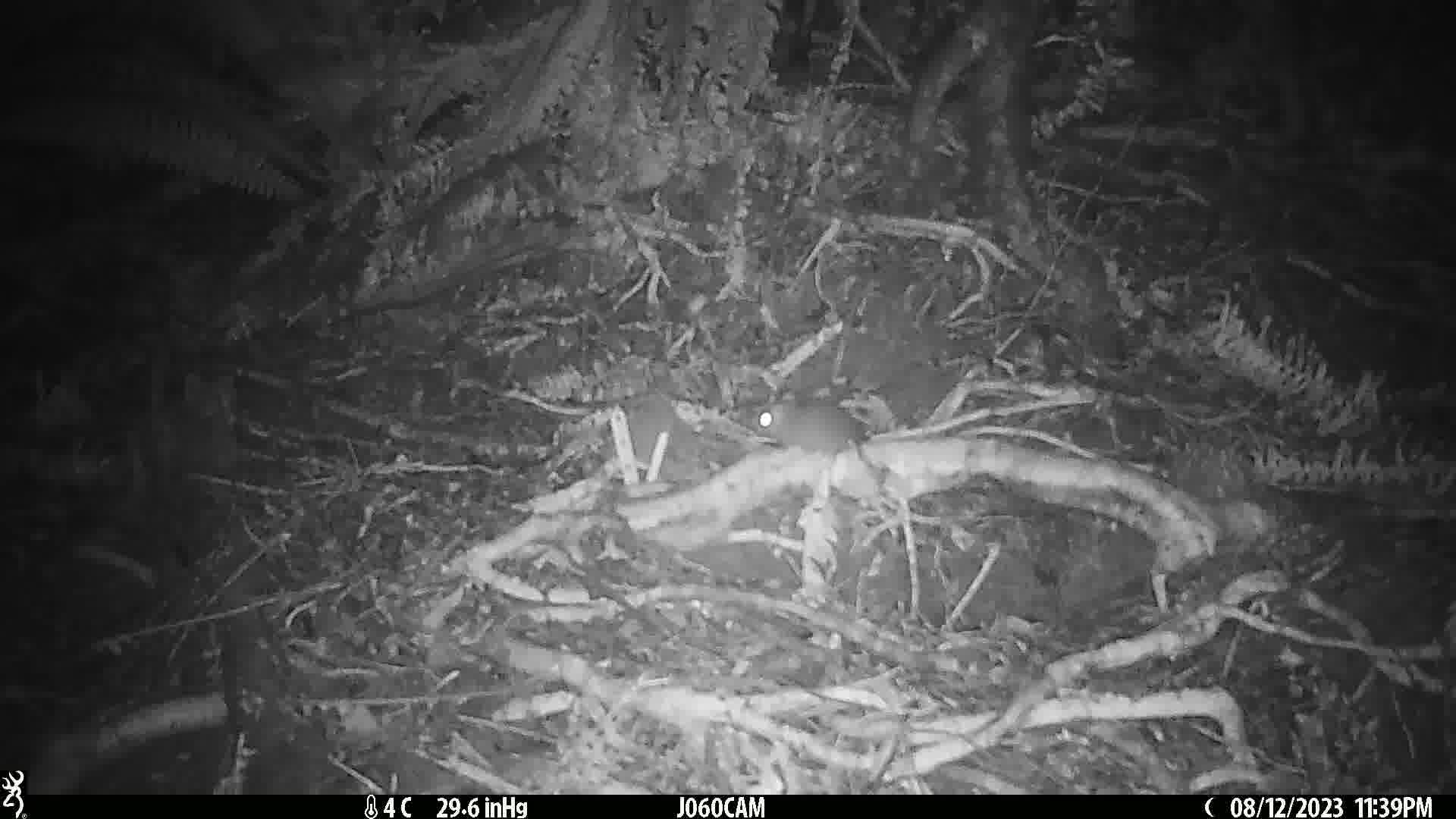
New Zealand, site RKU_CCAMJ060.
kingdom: Animalia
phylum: Chordata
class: Mammalia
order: Rodentia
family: Muridae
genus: Rattus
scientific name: Rattus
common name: rat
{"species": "rat (Rattus)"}